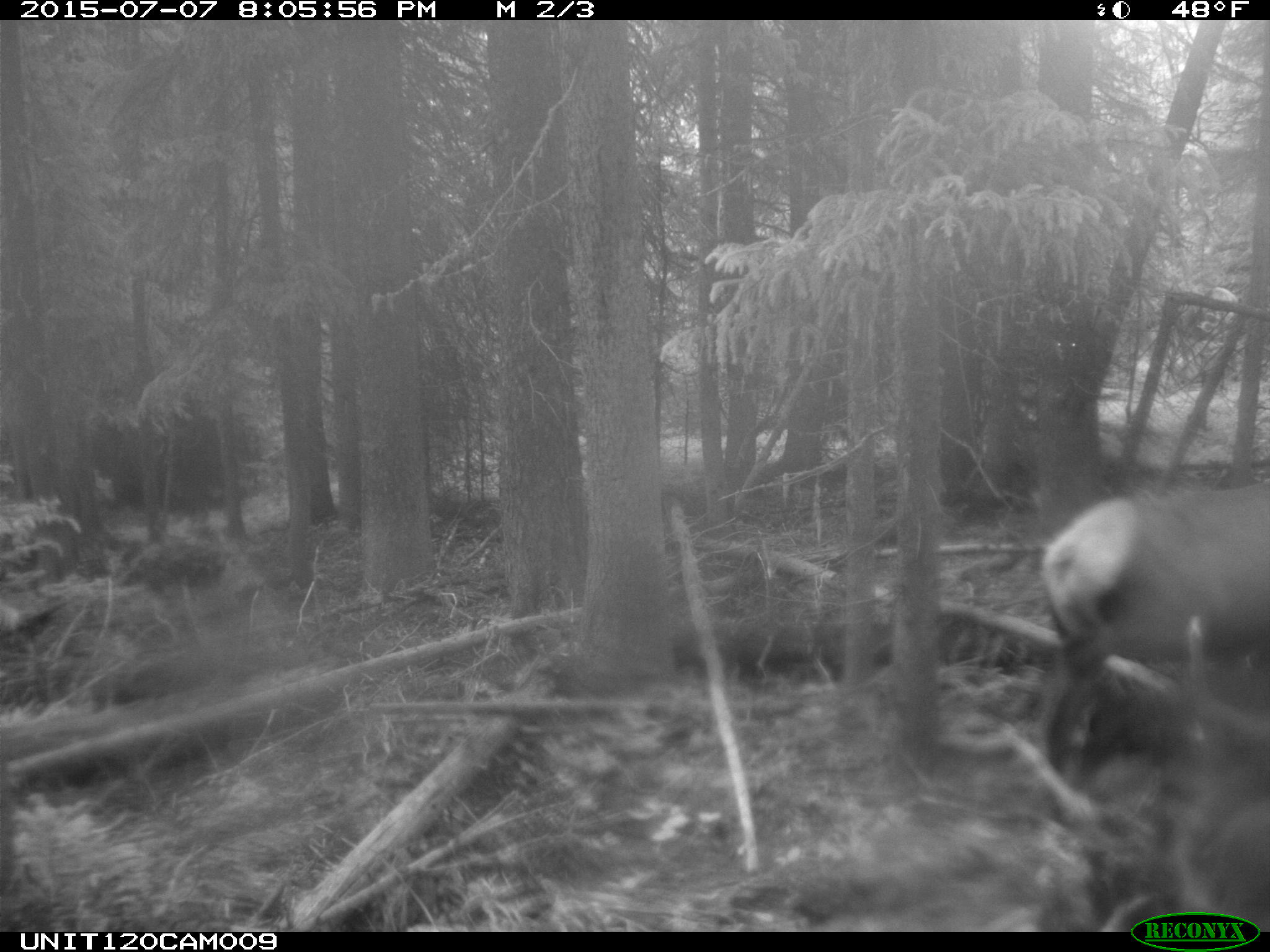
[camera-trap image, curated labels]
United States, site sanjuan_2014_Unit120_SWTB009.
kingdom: Animalia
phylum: Chordata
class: Mammalia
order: Artiodactyla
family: Cervidae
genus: Cervus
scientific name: Cervus elaphus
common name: red deer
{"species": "Cervus elaphus (red deer)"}